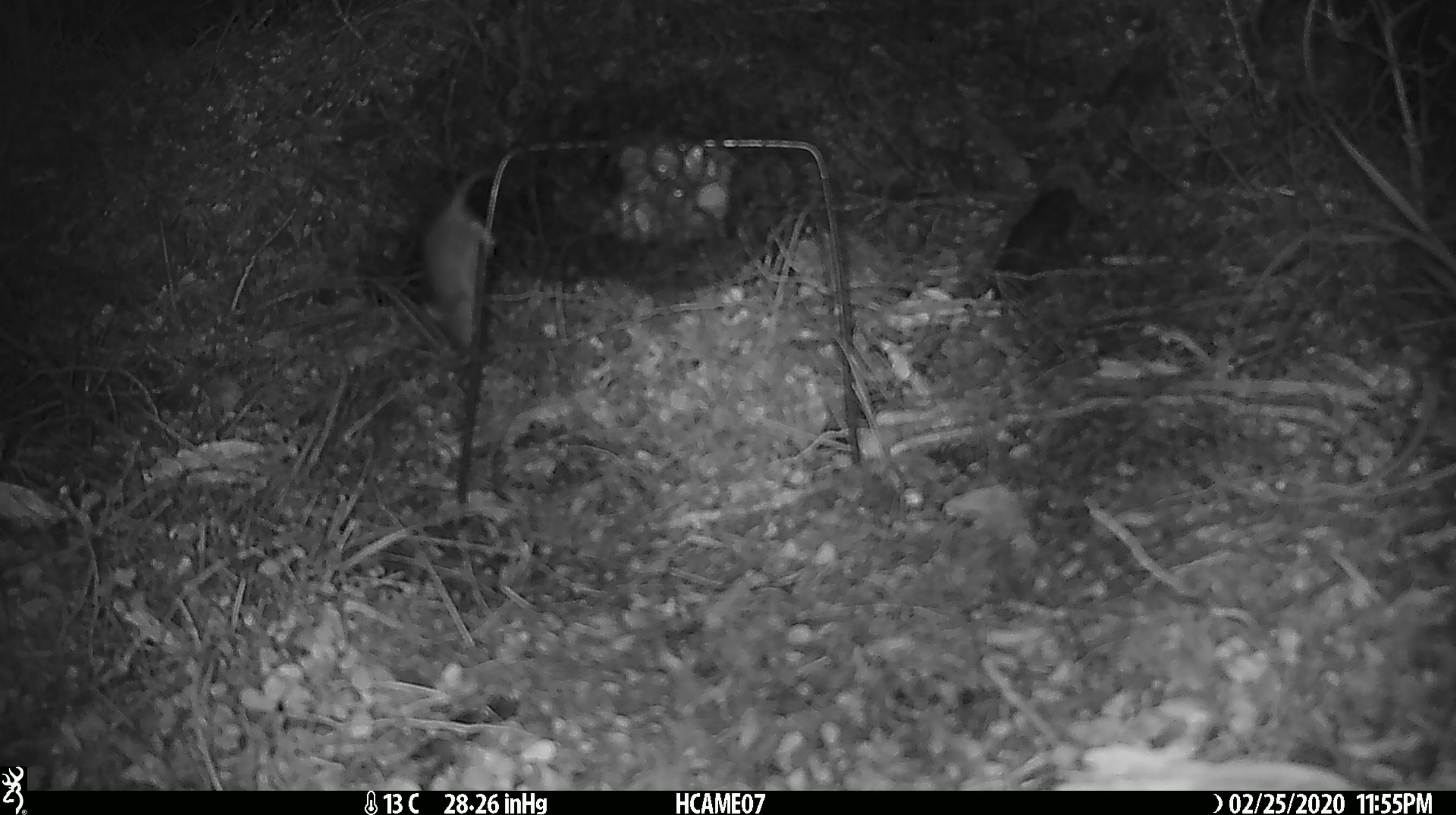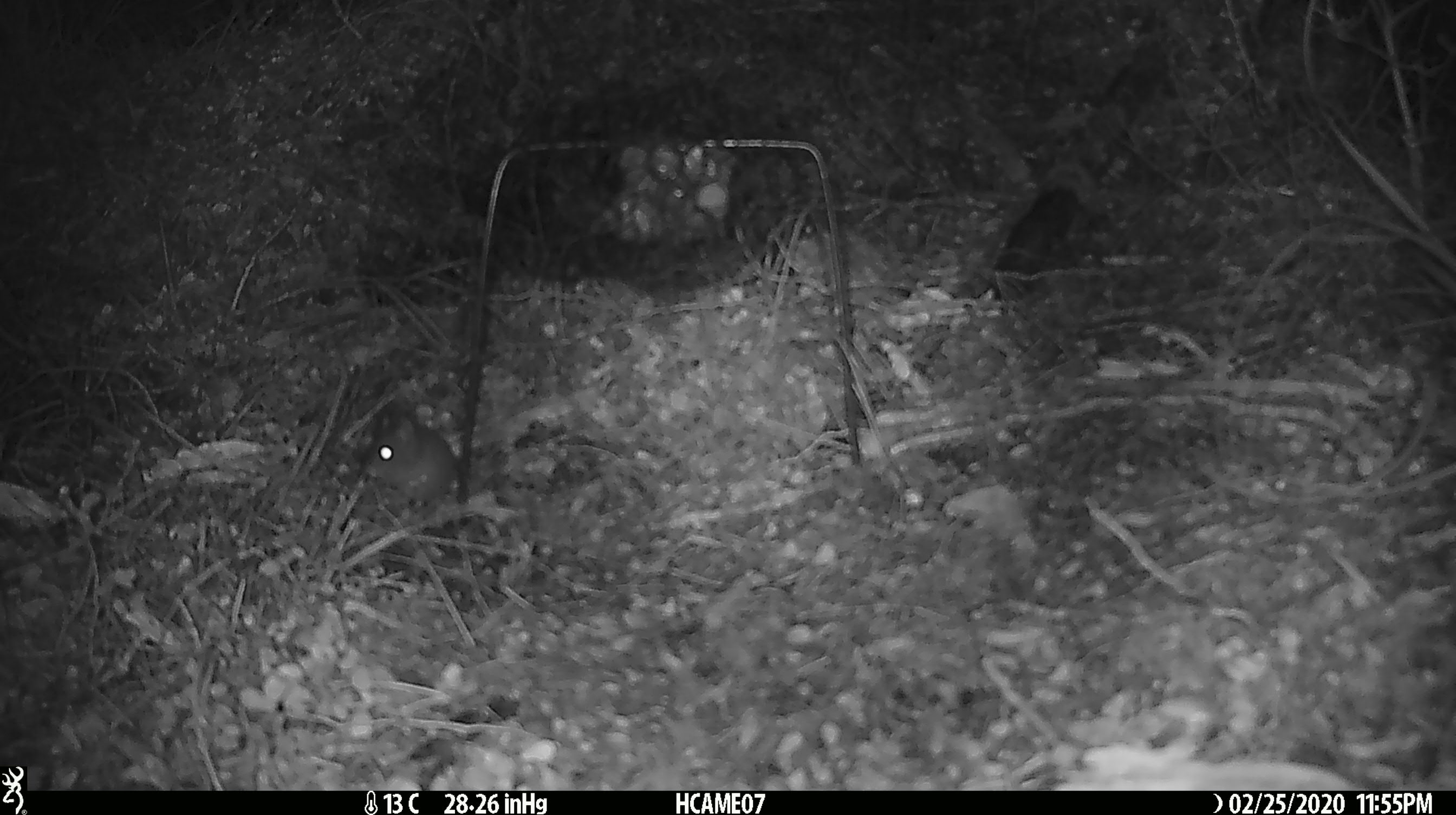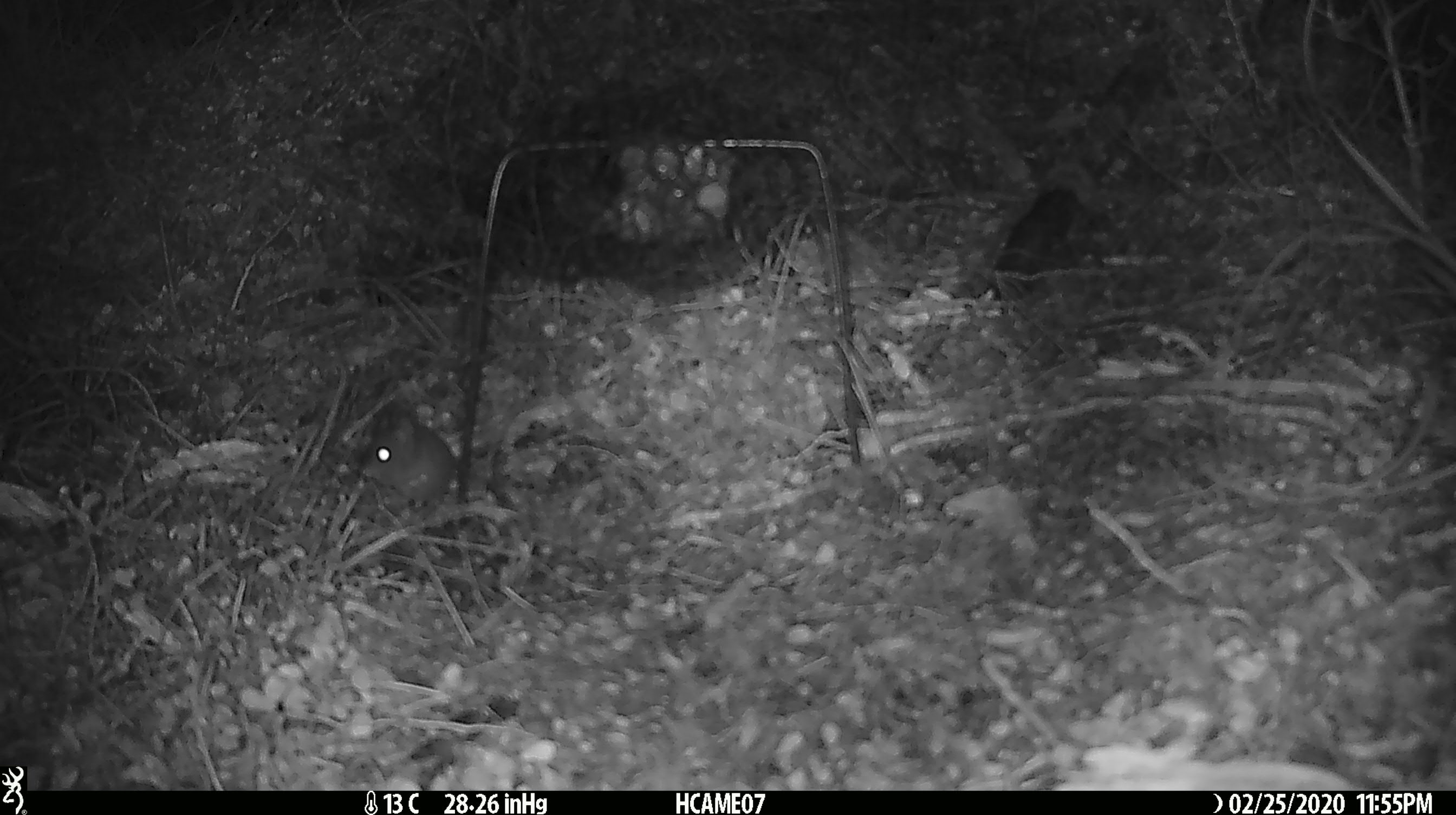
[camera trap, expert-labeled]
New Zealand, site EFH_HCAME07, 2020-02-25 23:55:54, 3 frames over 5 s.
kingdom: Animalia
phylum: Chordata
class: Mammalia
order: Rodentia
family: Muridae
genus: Mus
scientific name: Mus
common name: mouse